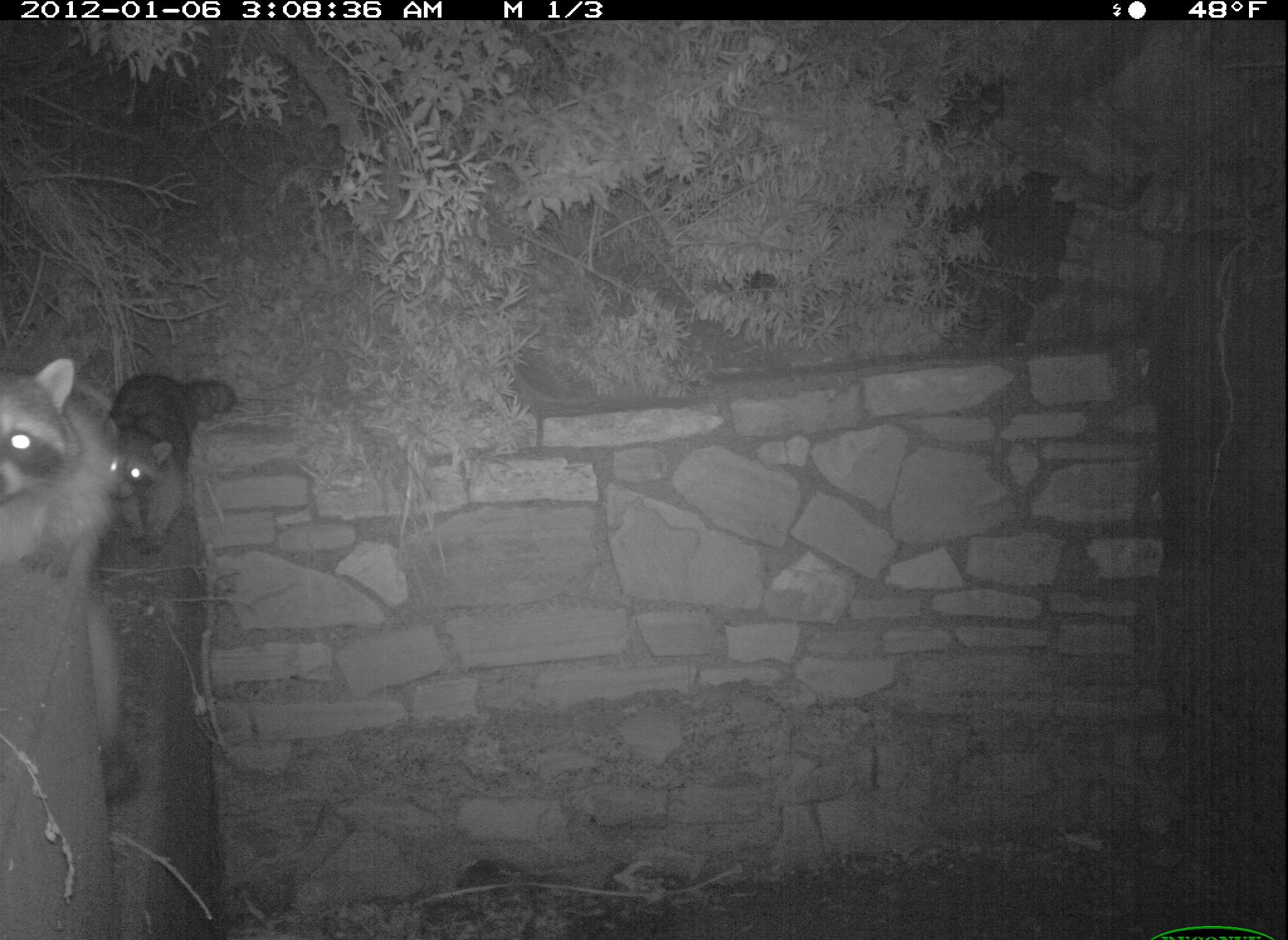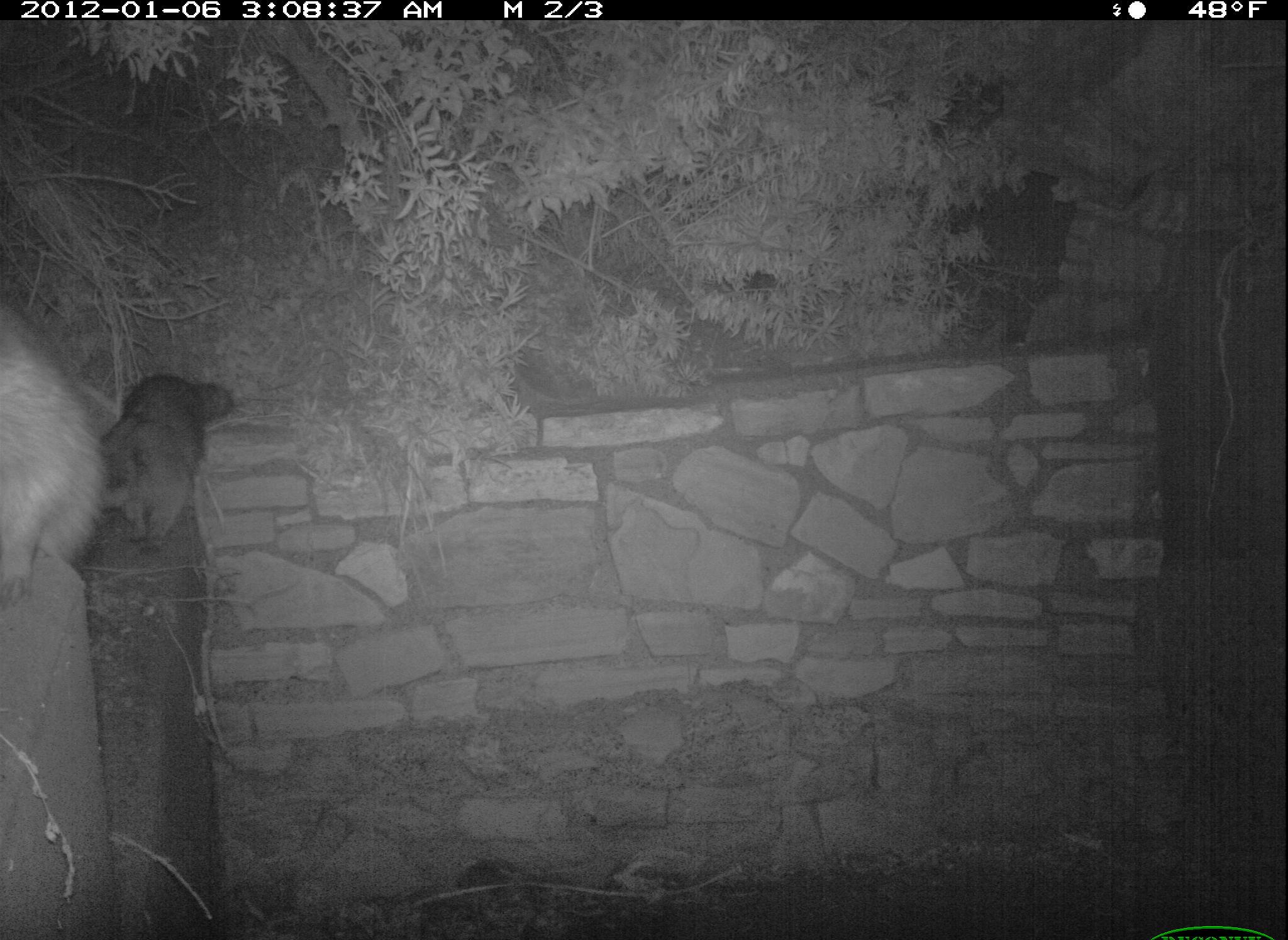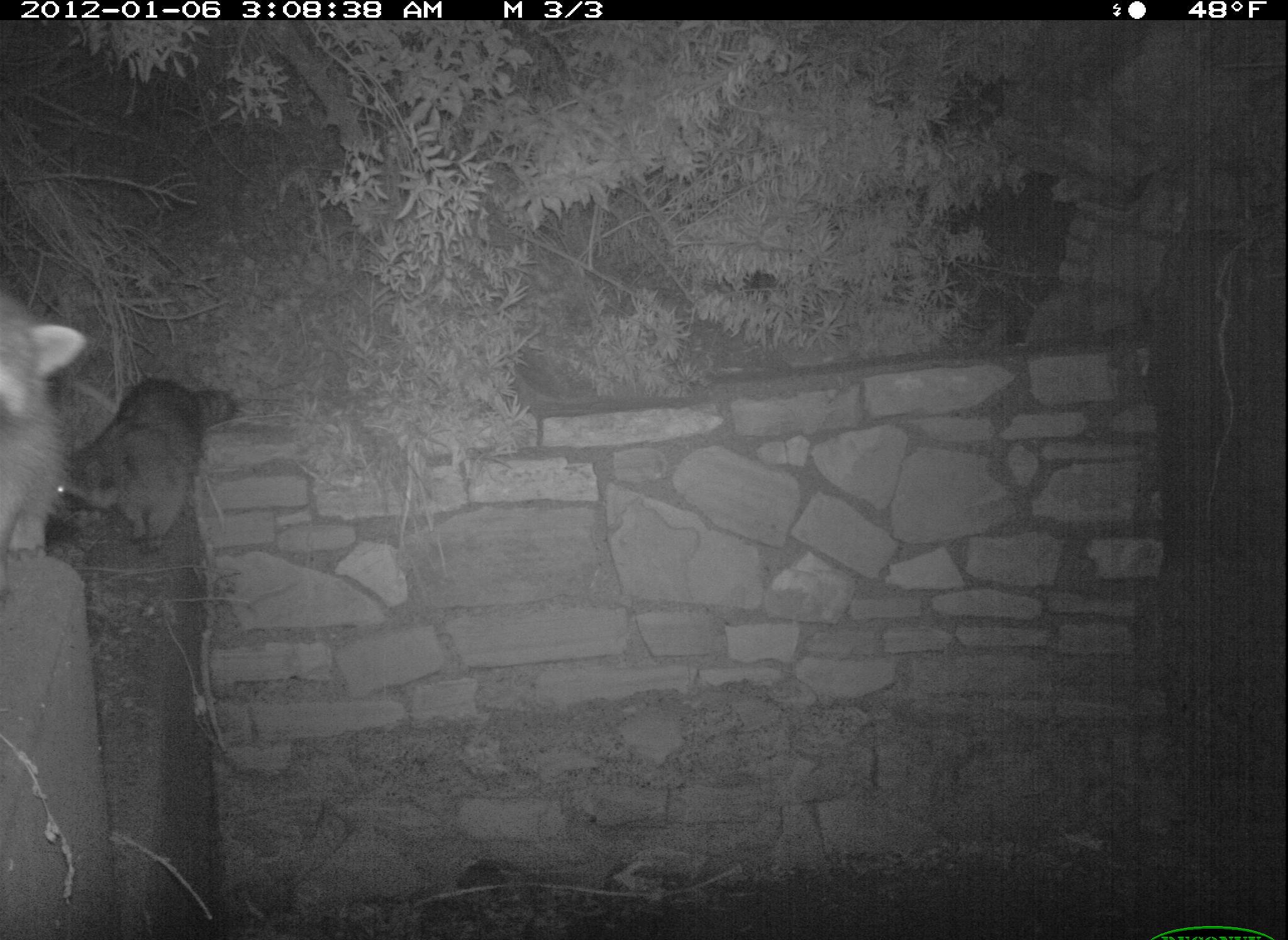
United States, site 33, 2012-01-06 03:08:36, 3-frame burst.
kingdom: Animalia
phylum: Chordata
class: Mammalia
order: Carnivora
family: Procyonidae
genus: Procyon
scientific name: Procyon lotor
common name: raccoon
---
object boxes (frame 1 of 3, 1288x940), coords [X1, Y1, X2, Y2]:
raccoon: [89, 321, 238, 572]; [0, 340, 98, 615]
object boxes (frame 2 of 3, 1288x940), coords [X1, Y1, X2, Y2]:
raccoon: [0, 298, 101, 631]; [82, 348, 240, 552]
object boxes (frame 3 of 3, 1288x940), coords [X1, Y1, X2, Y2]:
raccoon: [72, 367, 253, 562]; [3, 304, 85, 577]